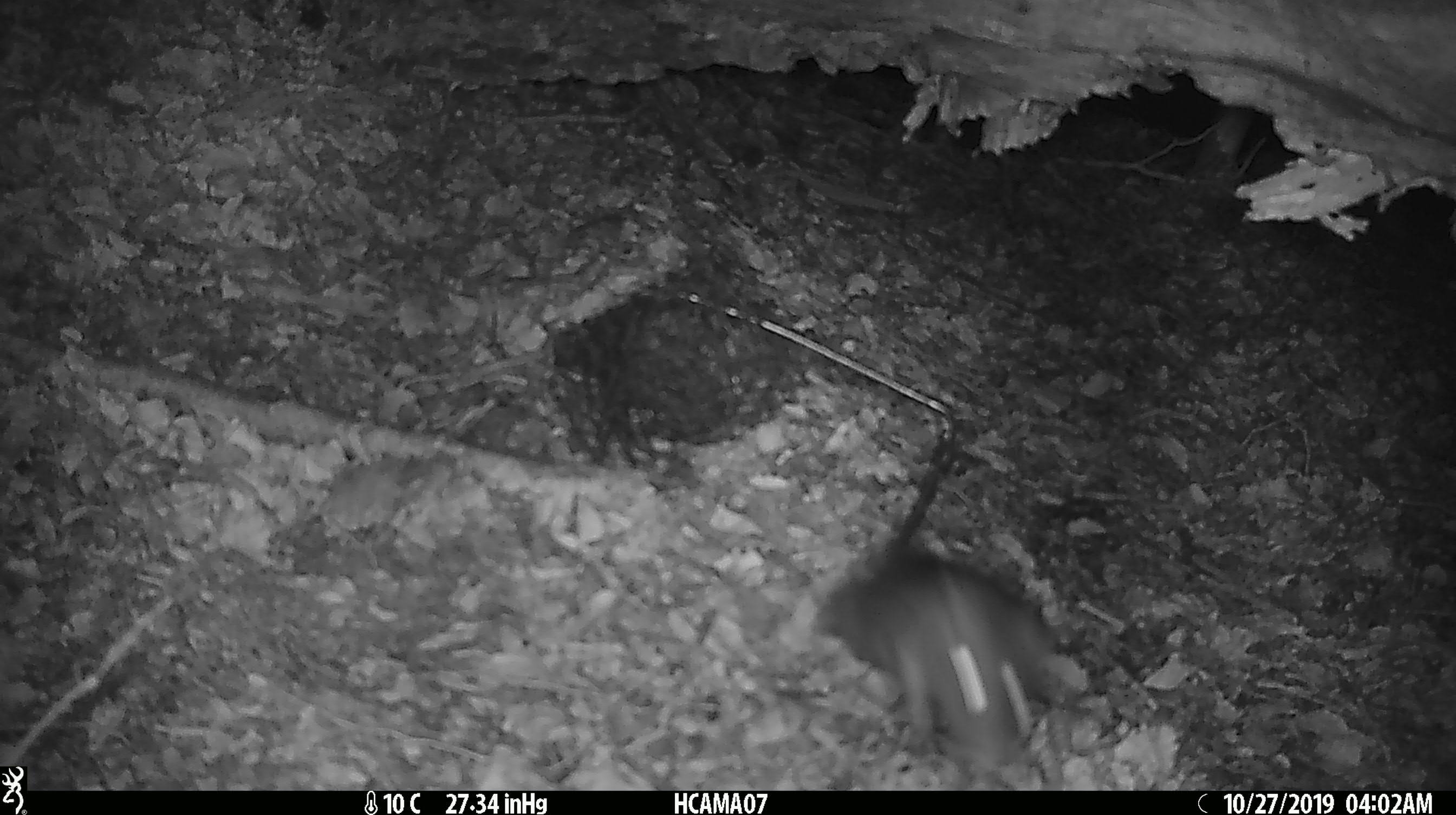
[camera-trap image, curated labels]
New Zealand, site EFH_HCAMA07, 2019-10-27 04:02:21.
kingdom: Animalia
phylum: Chordata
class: Mammalia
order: Rodentia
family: Muridae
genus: Rattus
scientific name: Rattus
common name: rat